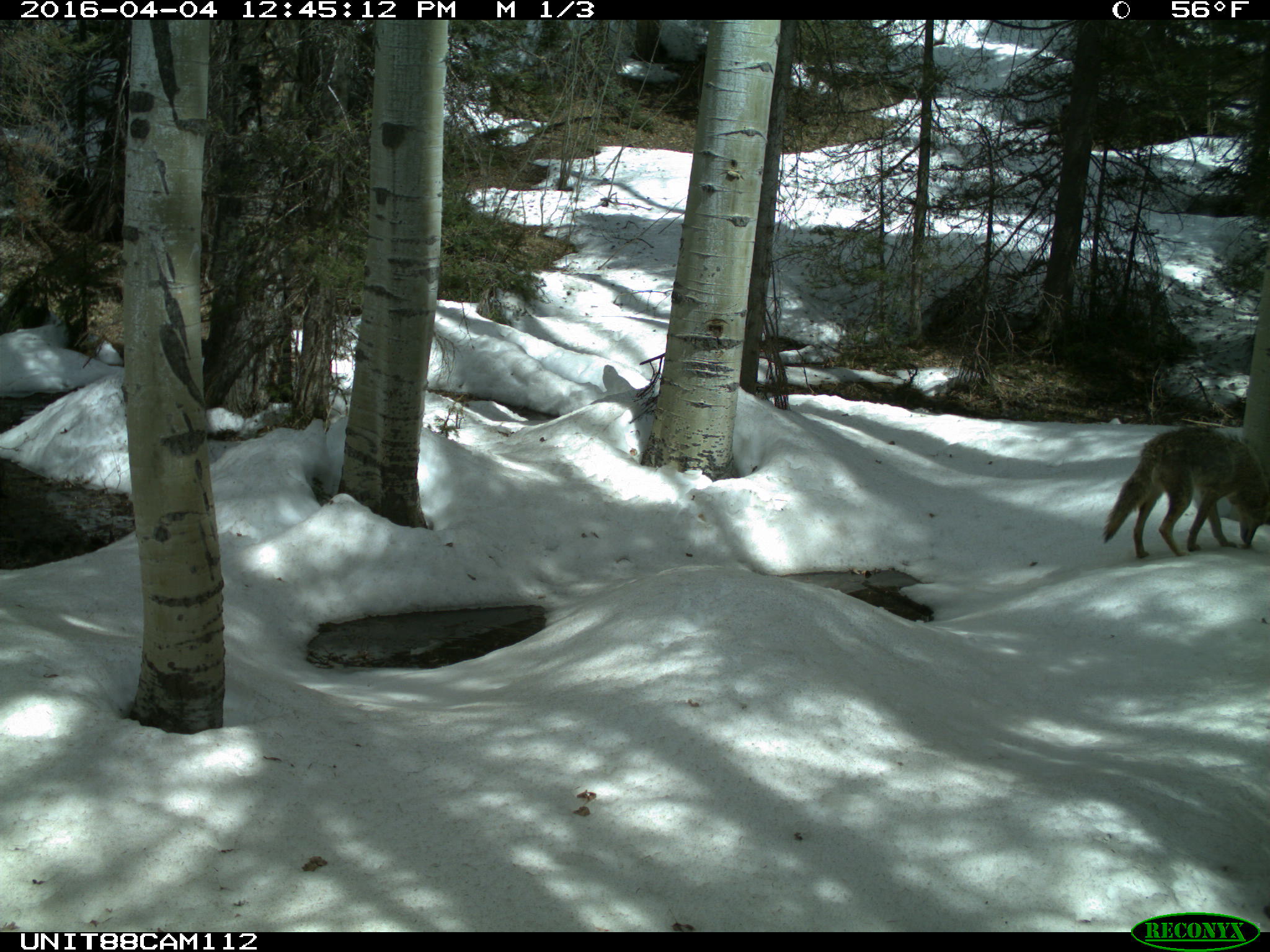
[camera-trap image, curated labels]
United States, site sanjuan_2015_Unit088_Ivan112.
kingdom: Animalia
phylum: Chordata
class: Mammalia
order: Carnivora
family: Canidae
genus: Canis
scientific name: Canis latrans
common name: coyote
Canis latrans (coyote).